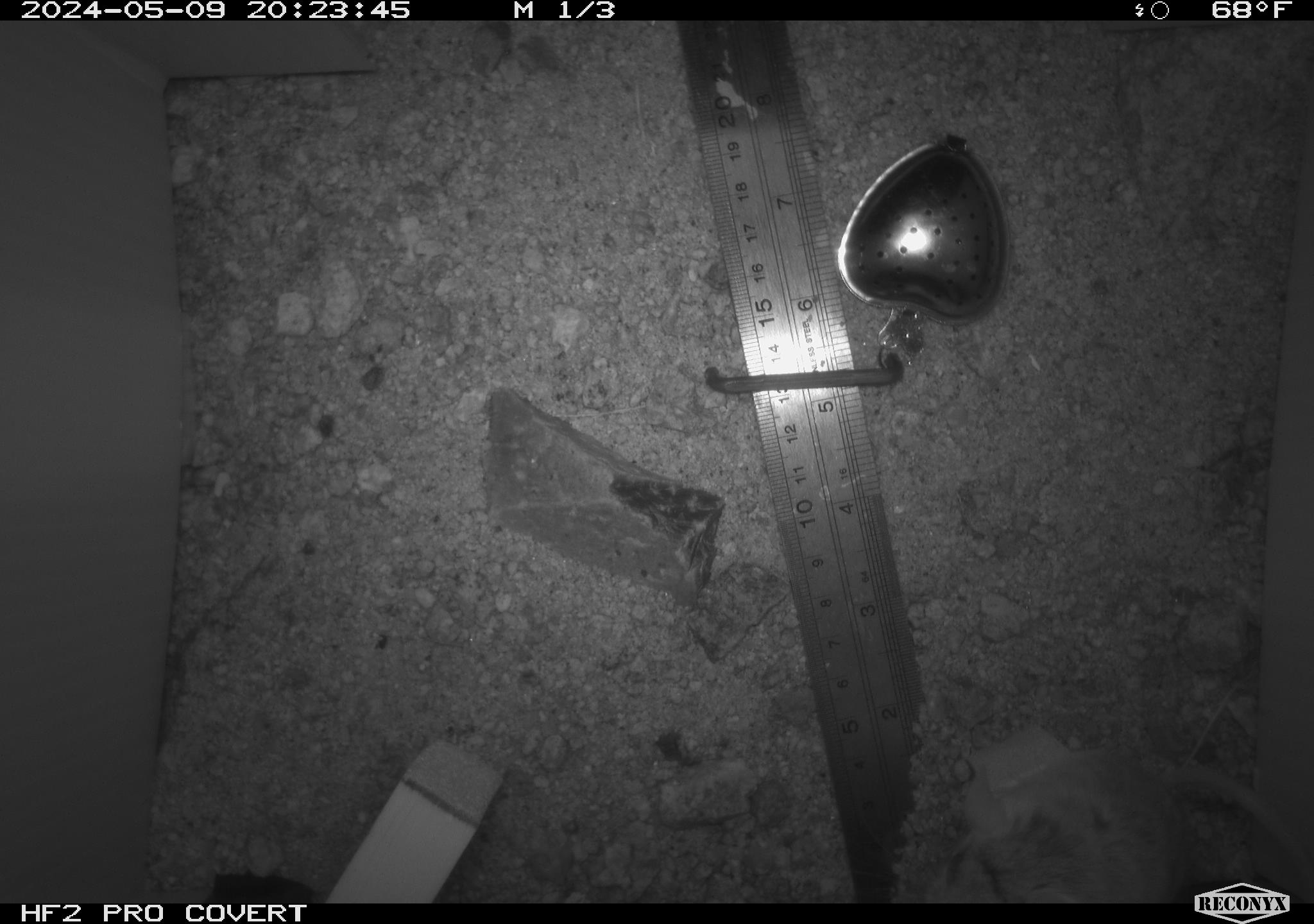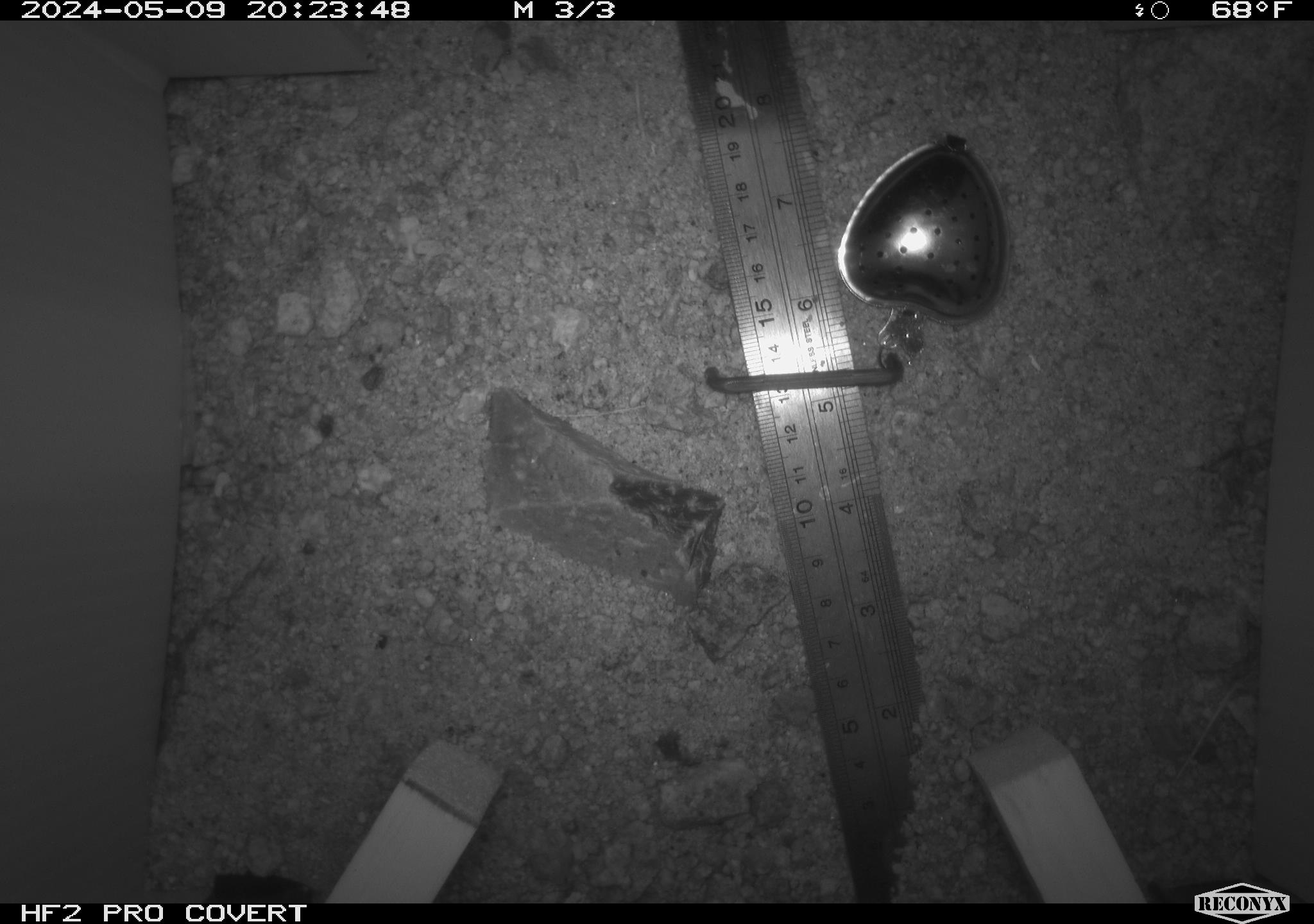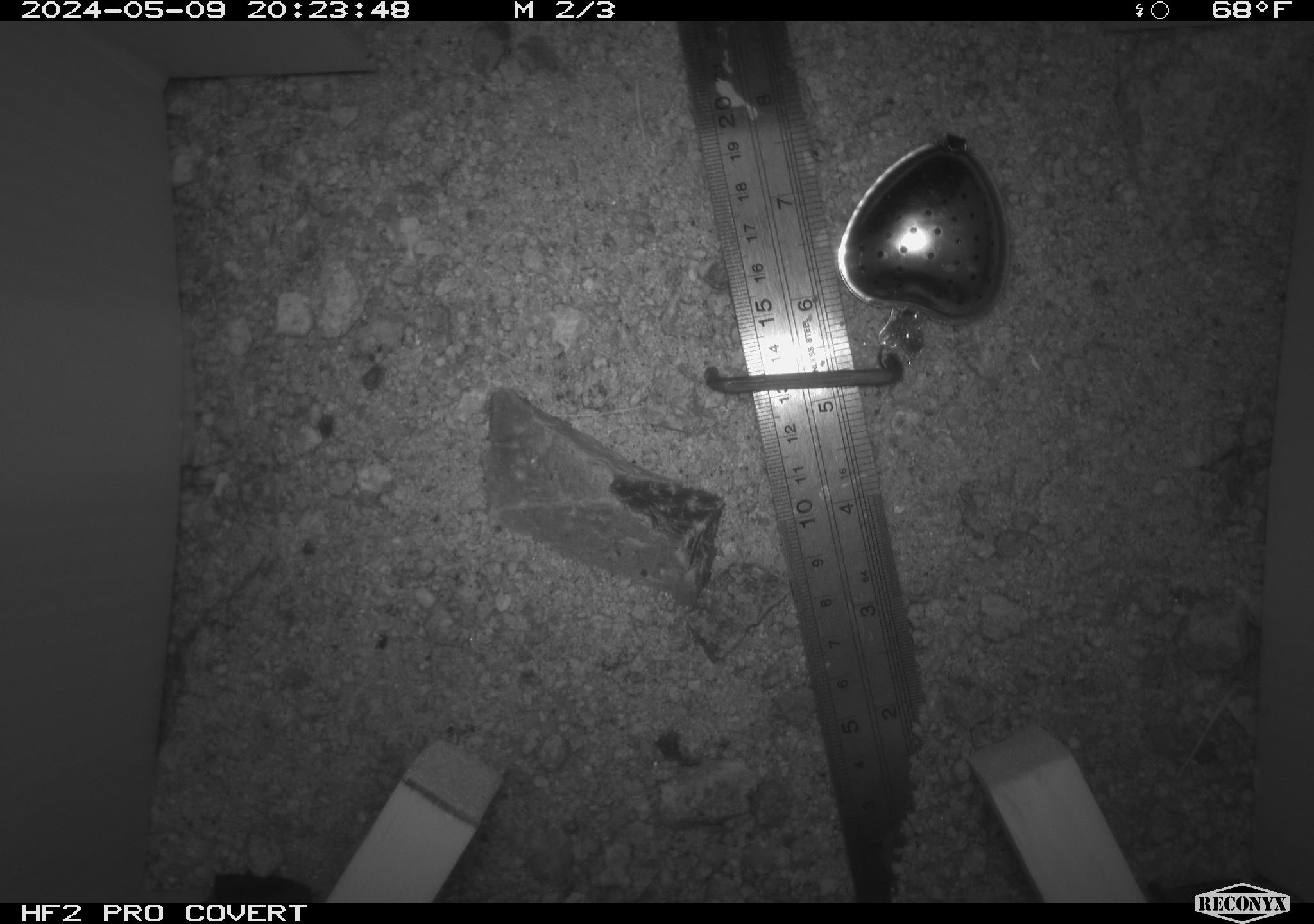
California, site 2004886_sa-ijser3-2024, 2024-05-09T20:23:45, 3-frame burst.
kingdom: Animalia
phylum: Chordata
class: Mammalia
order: Rodentia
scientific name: Rodentia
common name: mouse species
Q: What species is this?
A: Mouse species (Rodentia).